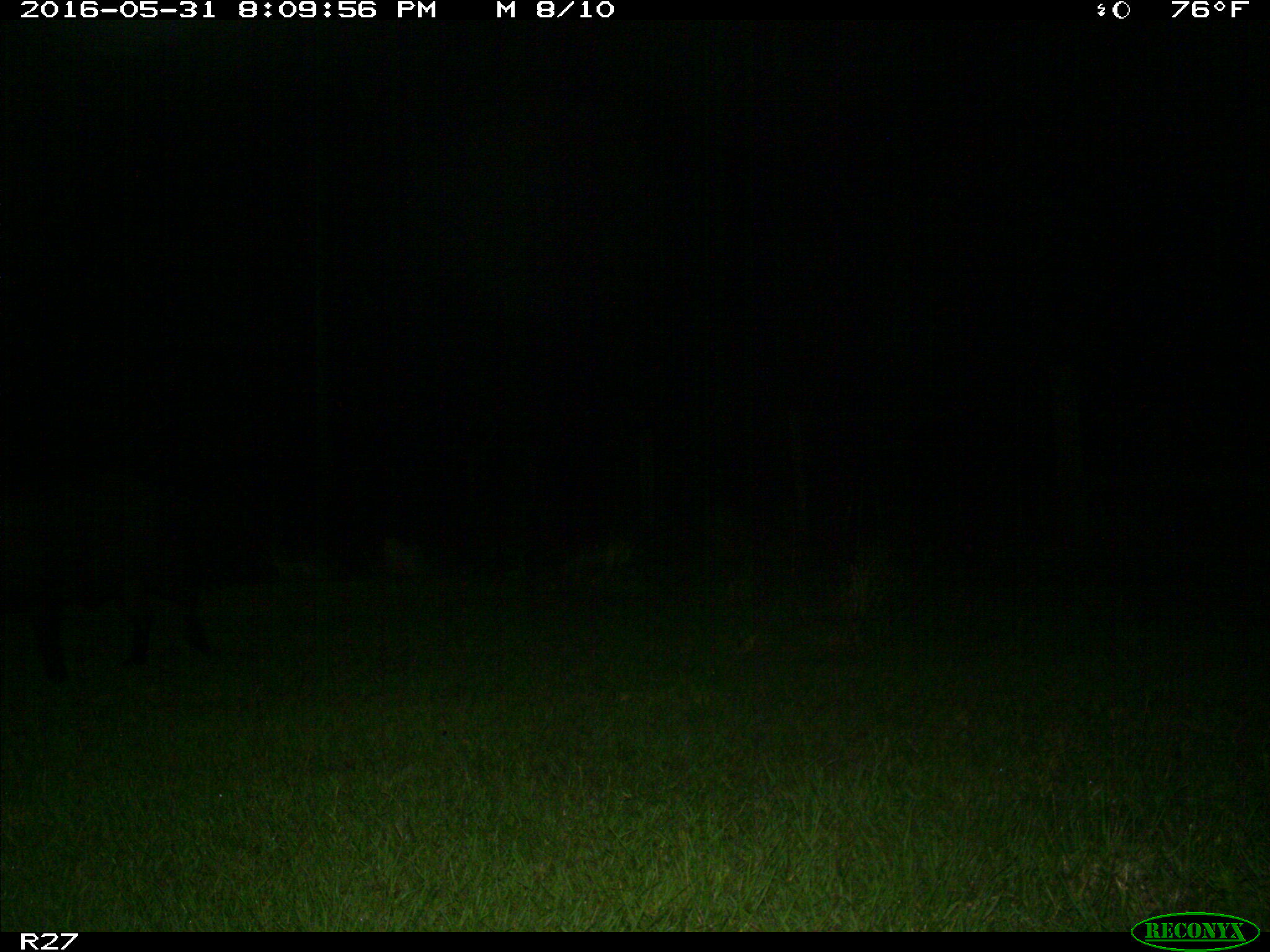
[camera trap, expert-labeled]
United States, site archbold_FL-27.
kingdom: Animalia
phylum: Chordata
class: Mammalia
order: Artiodactyla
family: Suidae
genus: Sus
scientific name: Sus scrofa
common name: wild boar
Sus scrofa (wild boar).